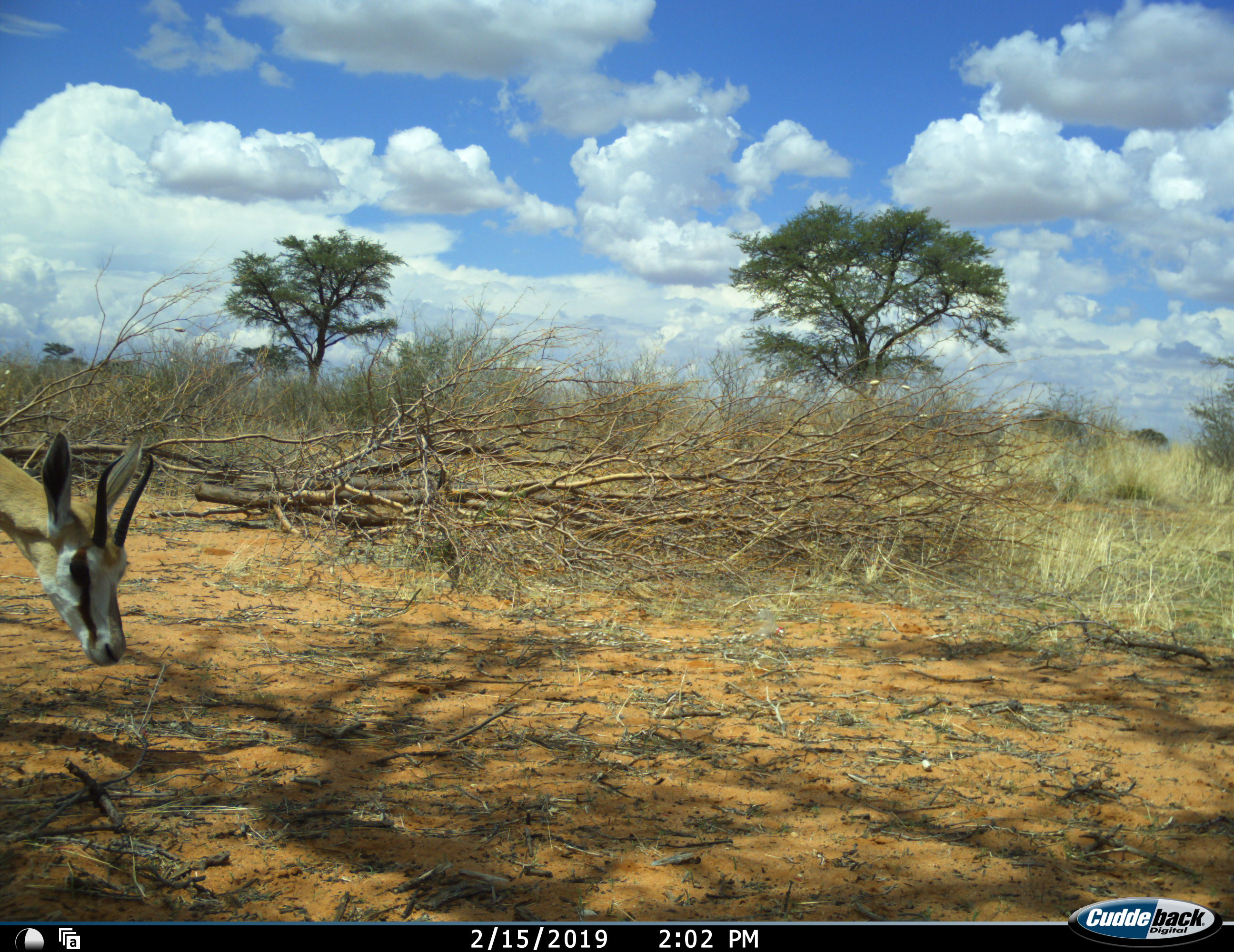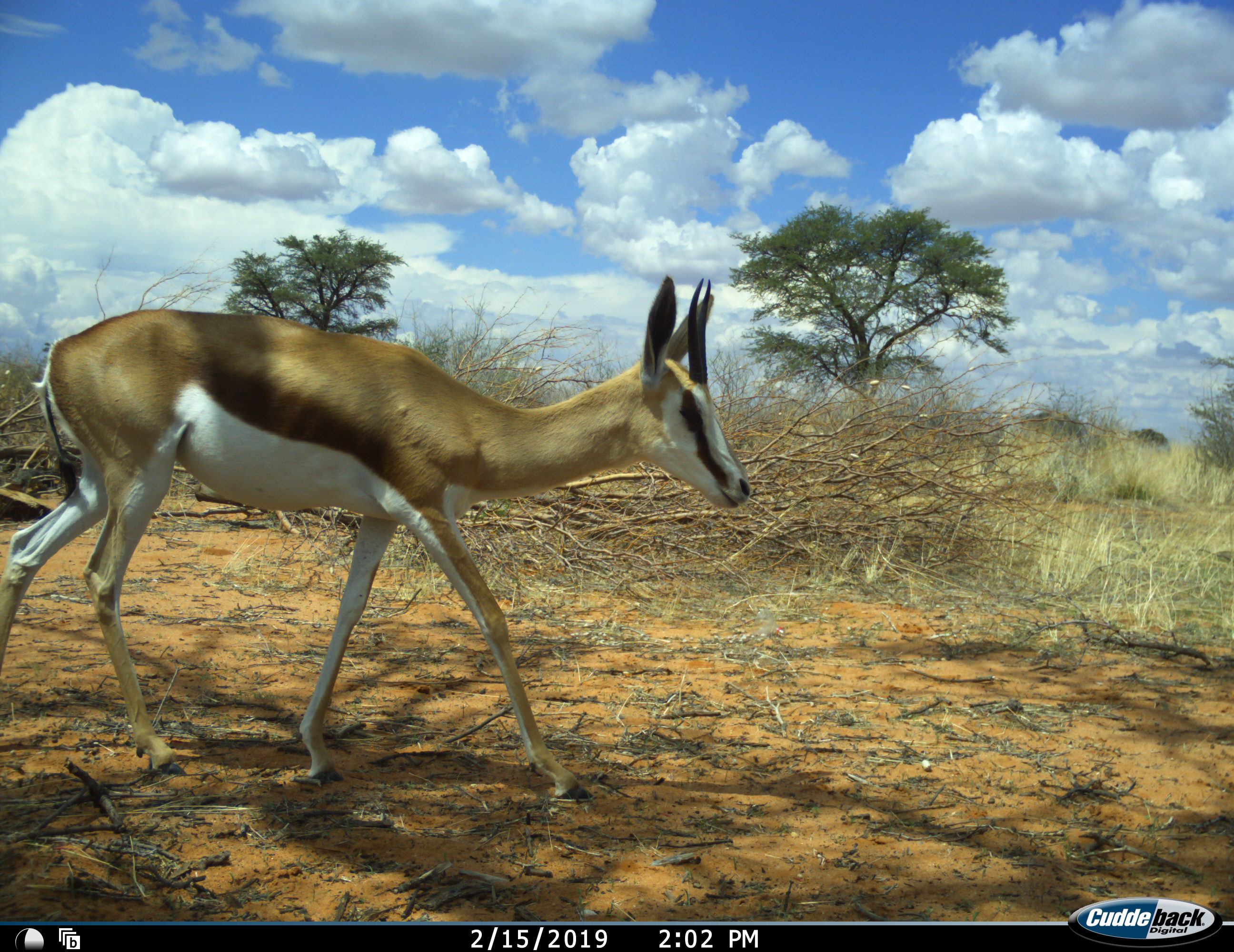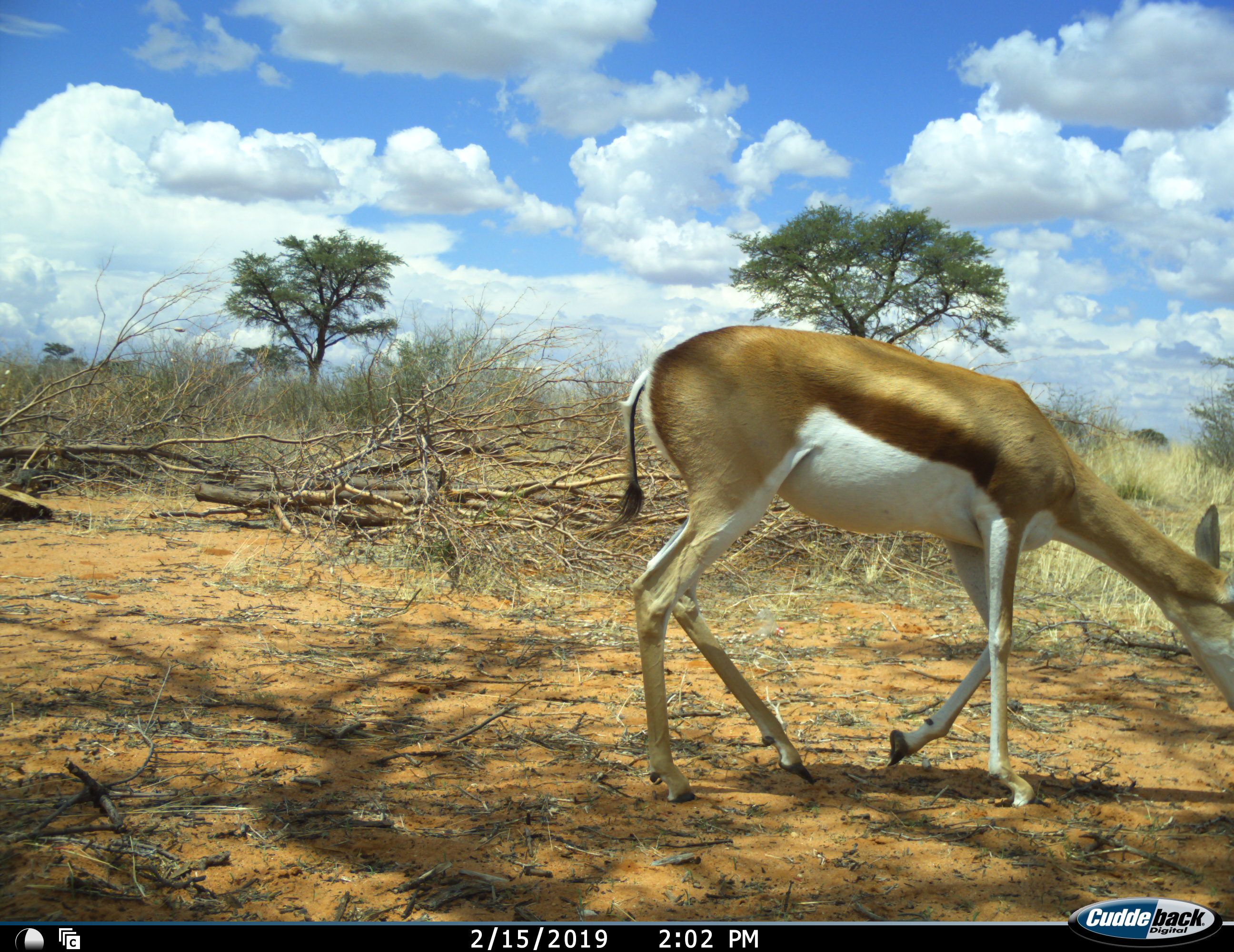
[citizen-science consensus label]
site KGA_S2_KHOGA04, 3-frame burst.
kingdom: Animalia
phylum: Chordata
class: Mammalia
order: Artiodactyla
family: Bovidae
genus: Antidorcas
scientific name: Antidorcas marsupialis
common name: springbok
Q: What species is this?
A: Springbok (Antidorcas marsupialis).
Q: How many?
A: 1.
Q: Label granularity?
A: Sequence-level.